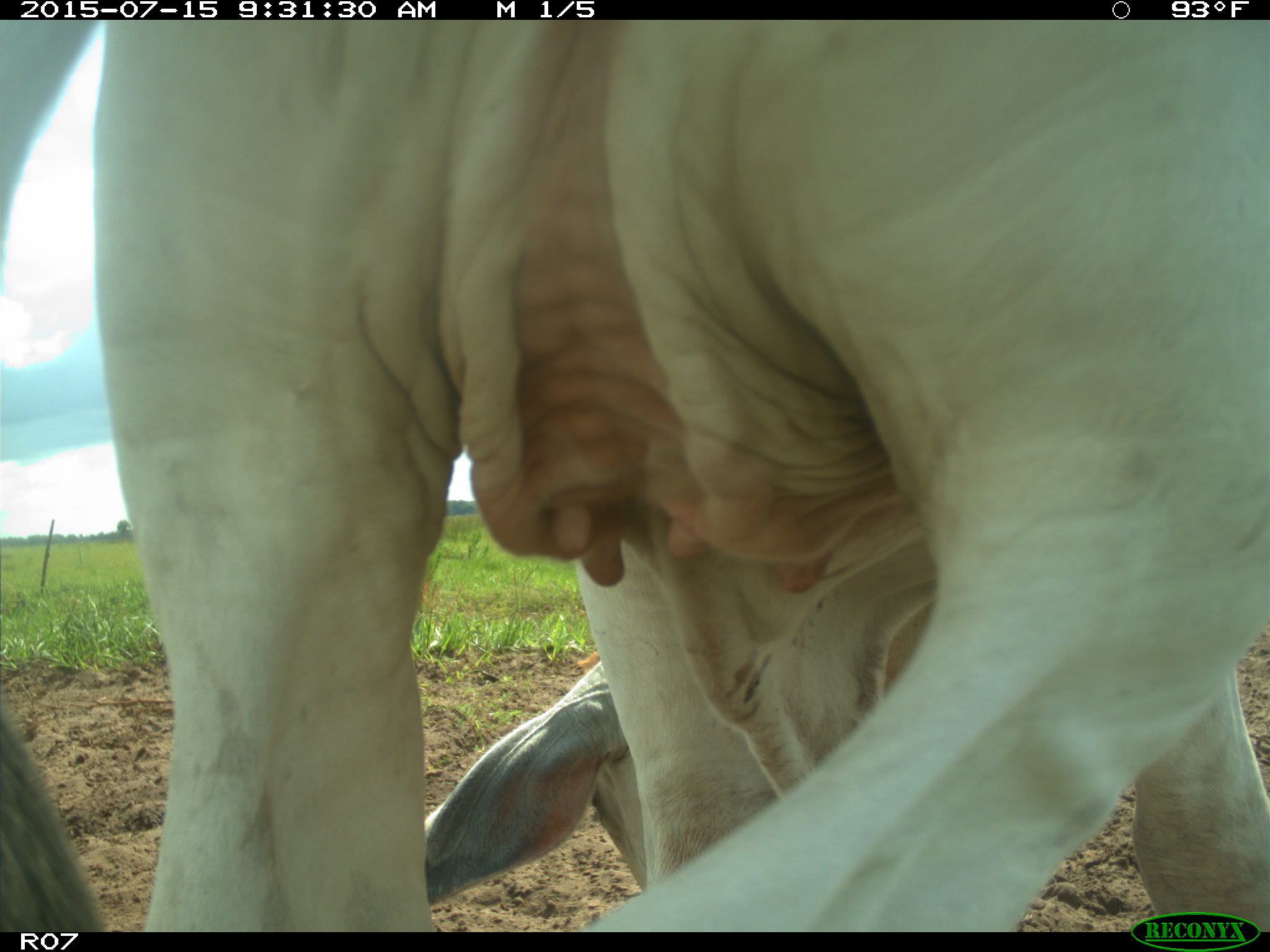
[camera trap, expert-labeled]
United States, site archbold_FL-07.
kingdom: Animalia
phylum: Chordata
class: Mammalia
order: Artiodactyla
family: Bovidae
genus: Bos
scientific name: Bos taurus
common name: domestic cow